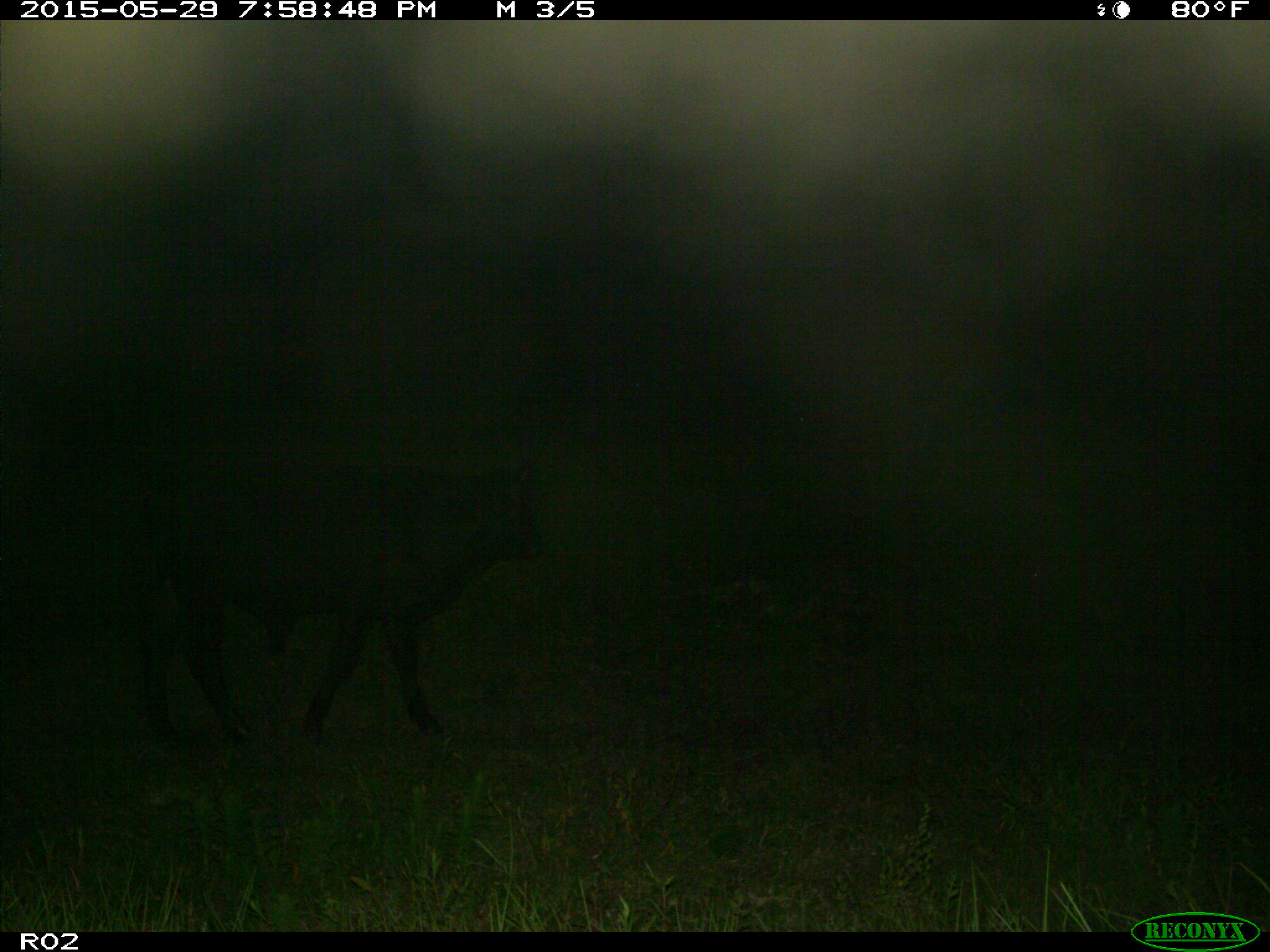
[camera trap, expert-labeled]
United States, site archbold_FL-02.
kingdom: Animalia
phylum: Chordata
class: Mammalia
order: Artiodactyla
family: Bovidae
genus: Bos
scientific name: Bos taurus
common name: domestic cow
Bos taurus (domestic cow).